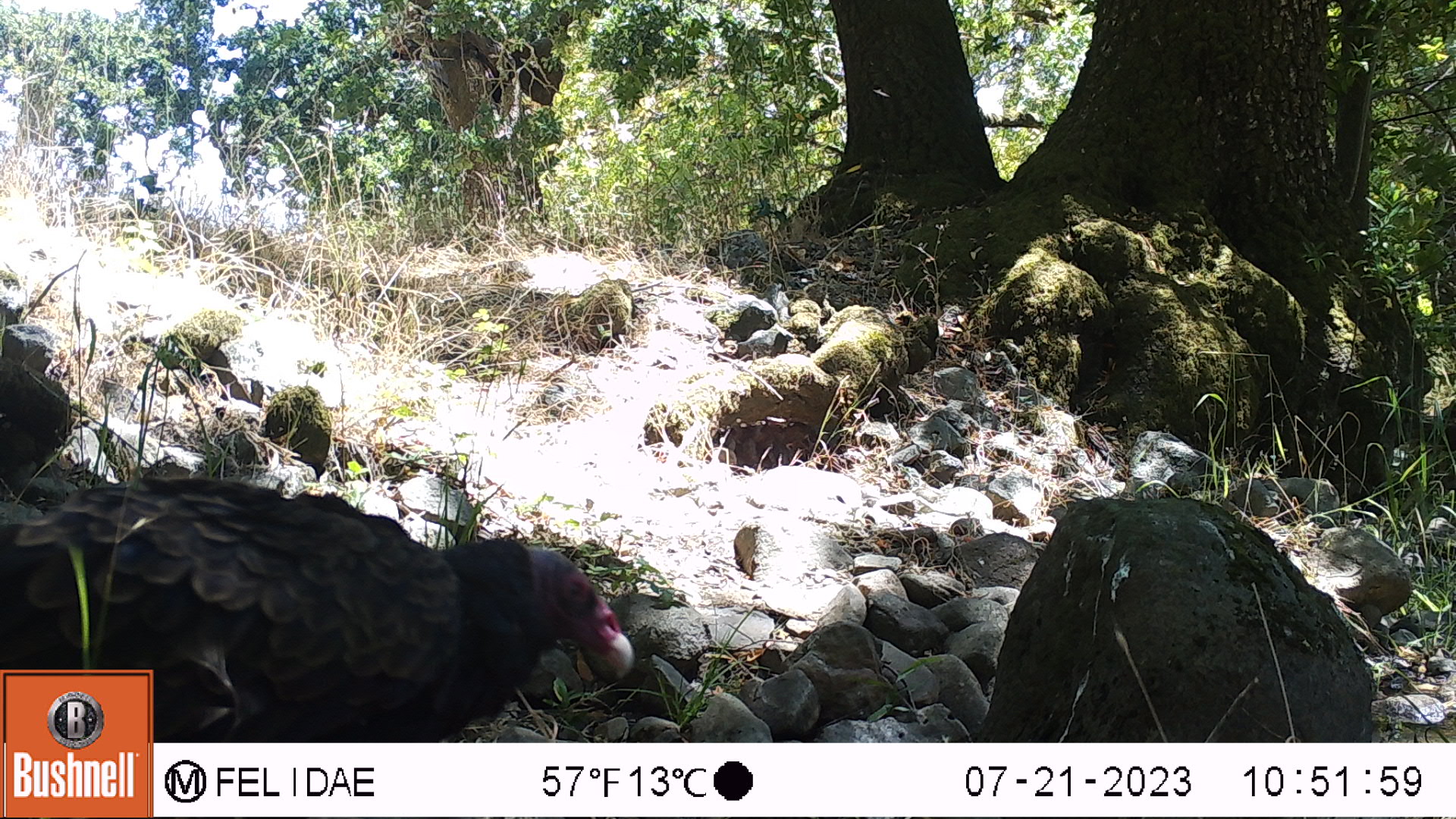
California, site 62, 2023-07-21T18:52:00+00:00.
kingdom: Animalia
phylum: Chordata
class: Aves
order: Galliformes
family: Phasianidae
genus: Meleagris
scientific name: Meleagris gallopavo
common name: turkey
Turkey (Meleagris gallopavo).